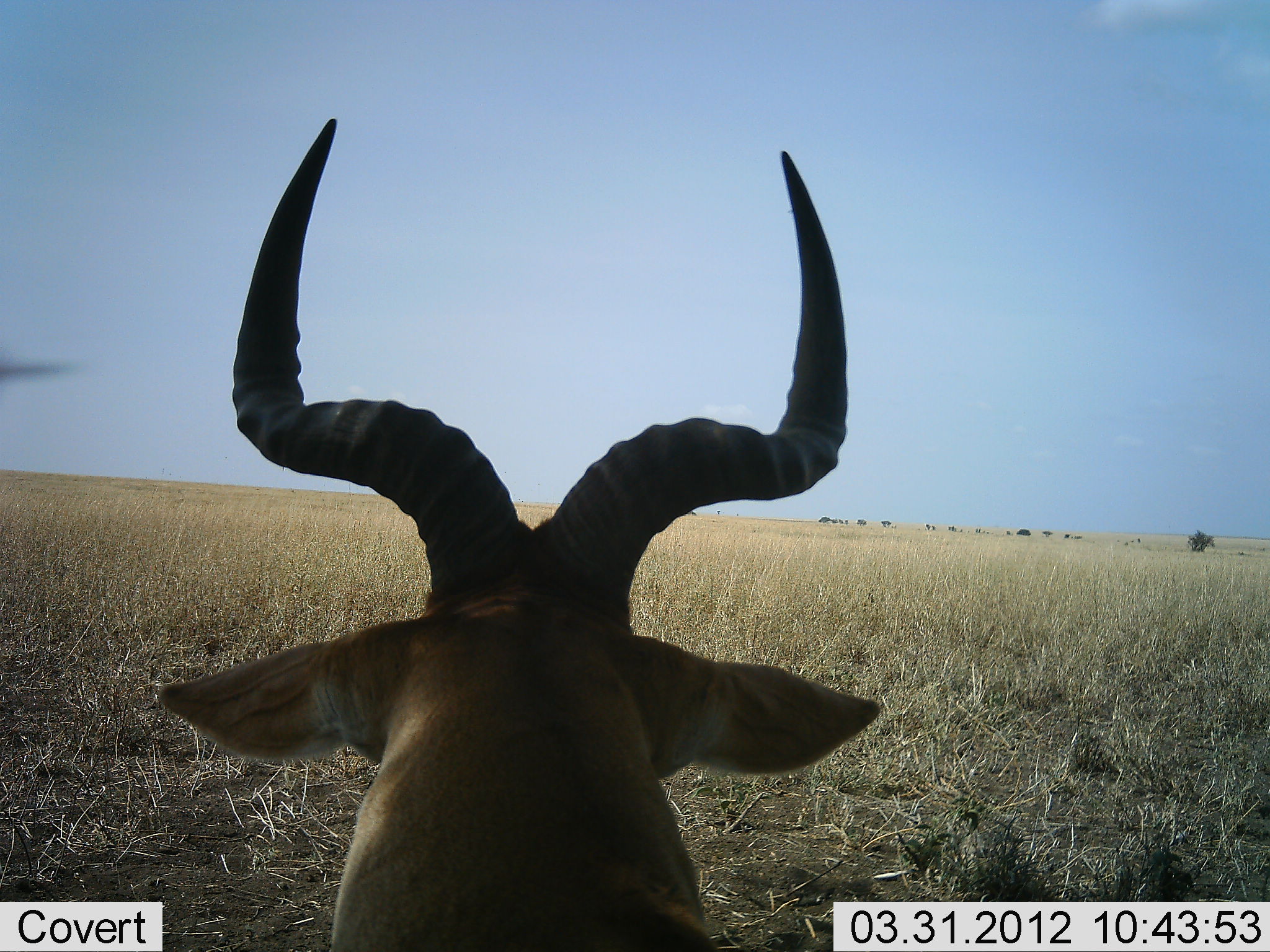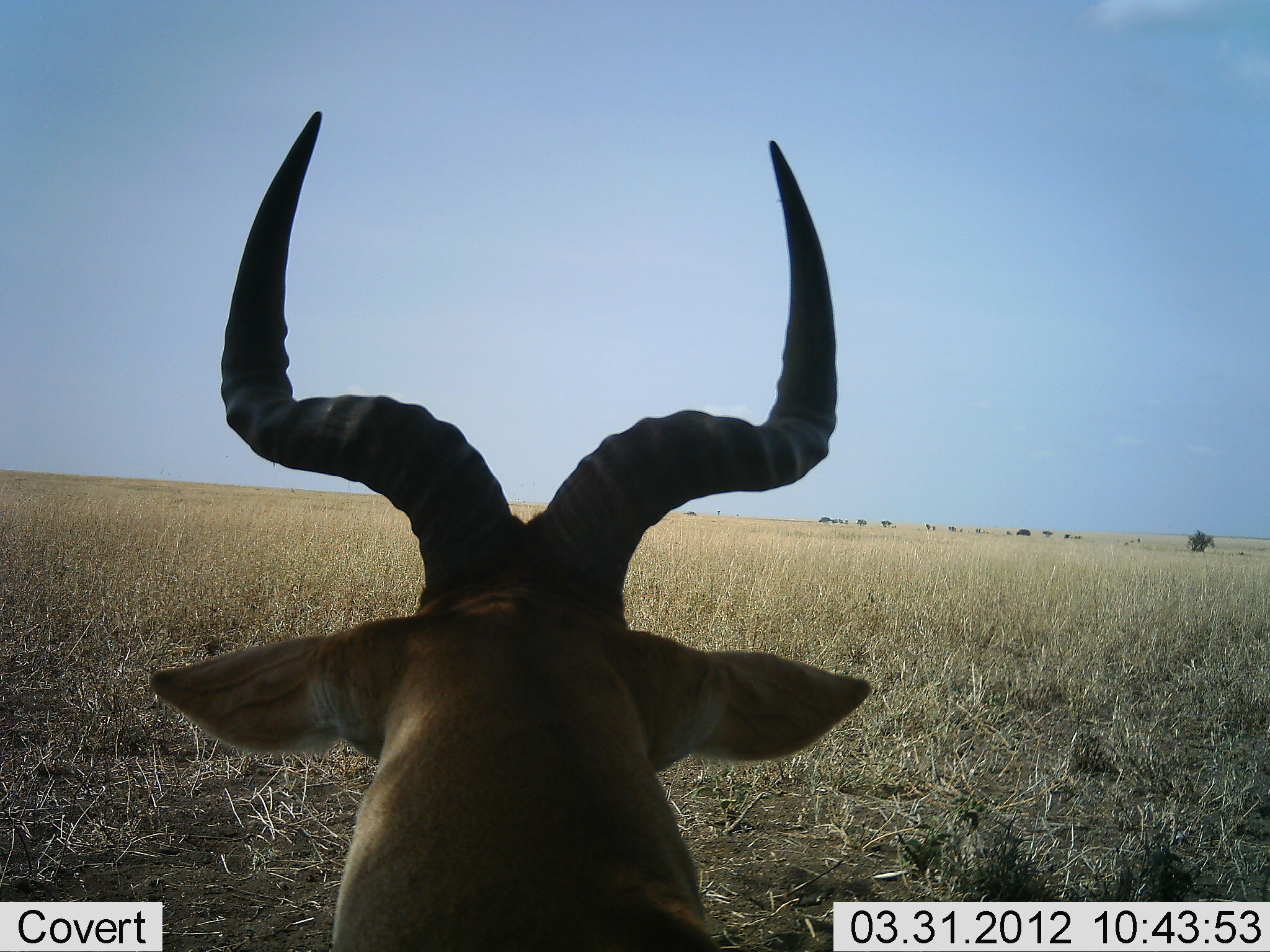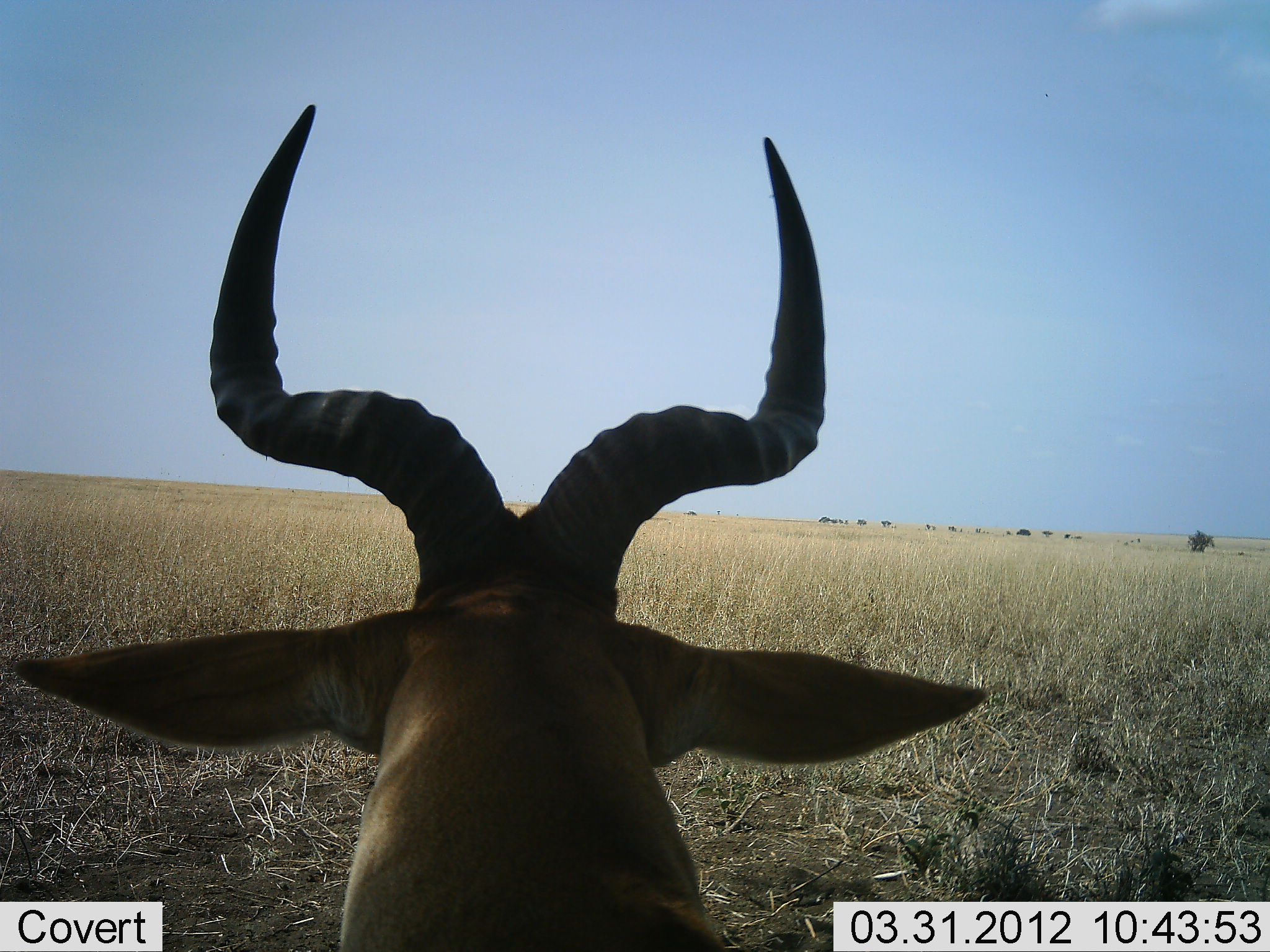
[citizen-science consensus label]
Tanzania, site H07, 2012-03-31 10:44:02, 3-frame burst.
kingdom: Animalia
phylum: Chordata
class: Mammalia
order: Artiodactyla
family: Bovidae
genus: Alcelaphus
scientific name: Alcelaphus buselaphus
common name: hartebeest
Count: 1.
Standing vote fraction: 42%.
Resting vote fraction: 58%.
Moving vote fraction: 4%.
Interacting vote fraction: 0%.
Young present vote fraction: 0%.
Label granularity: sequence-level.